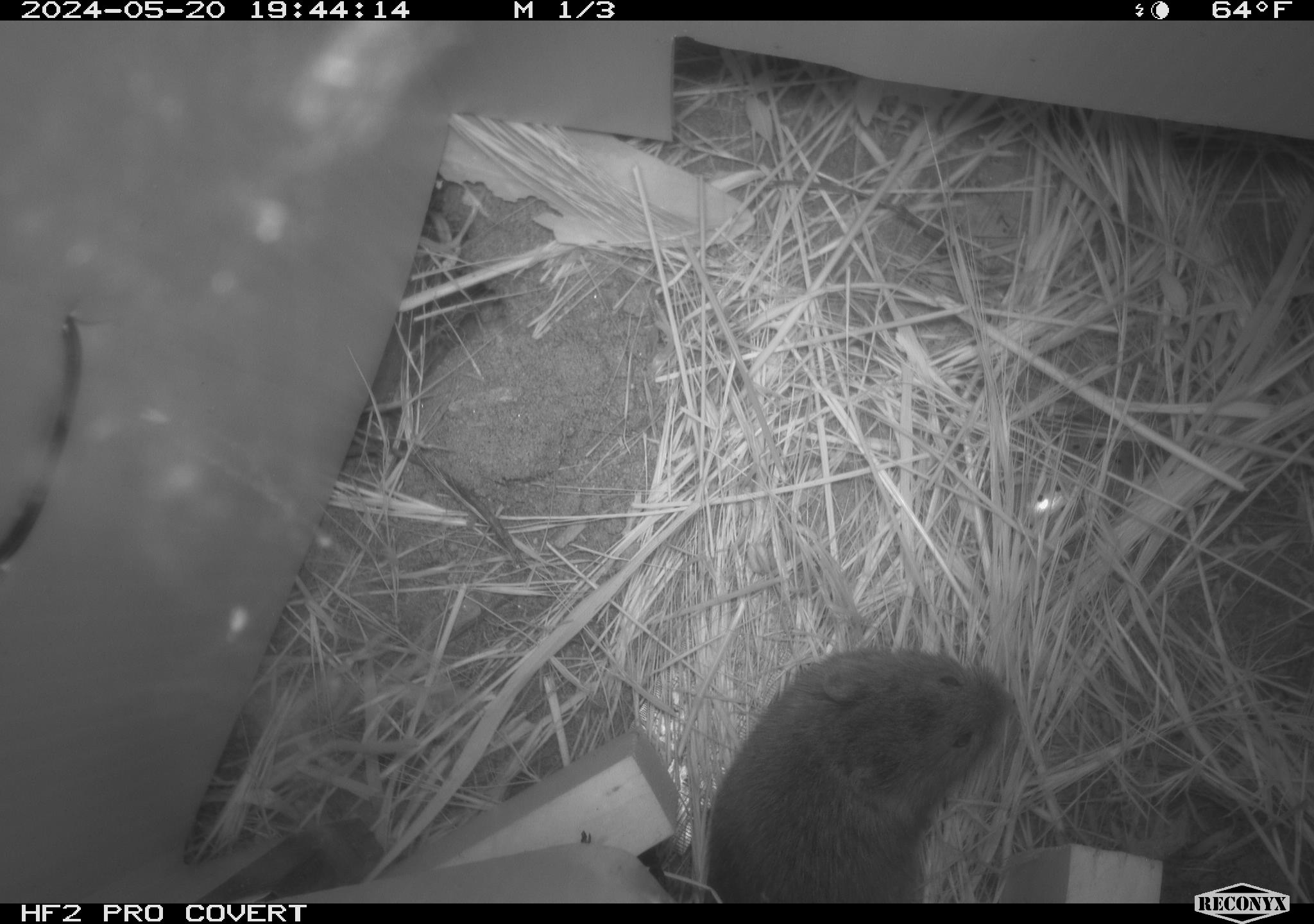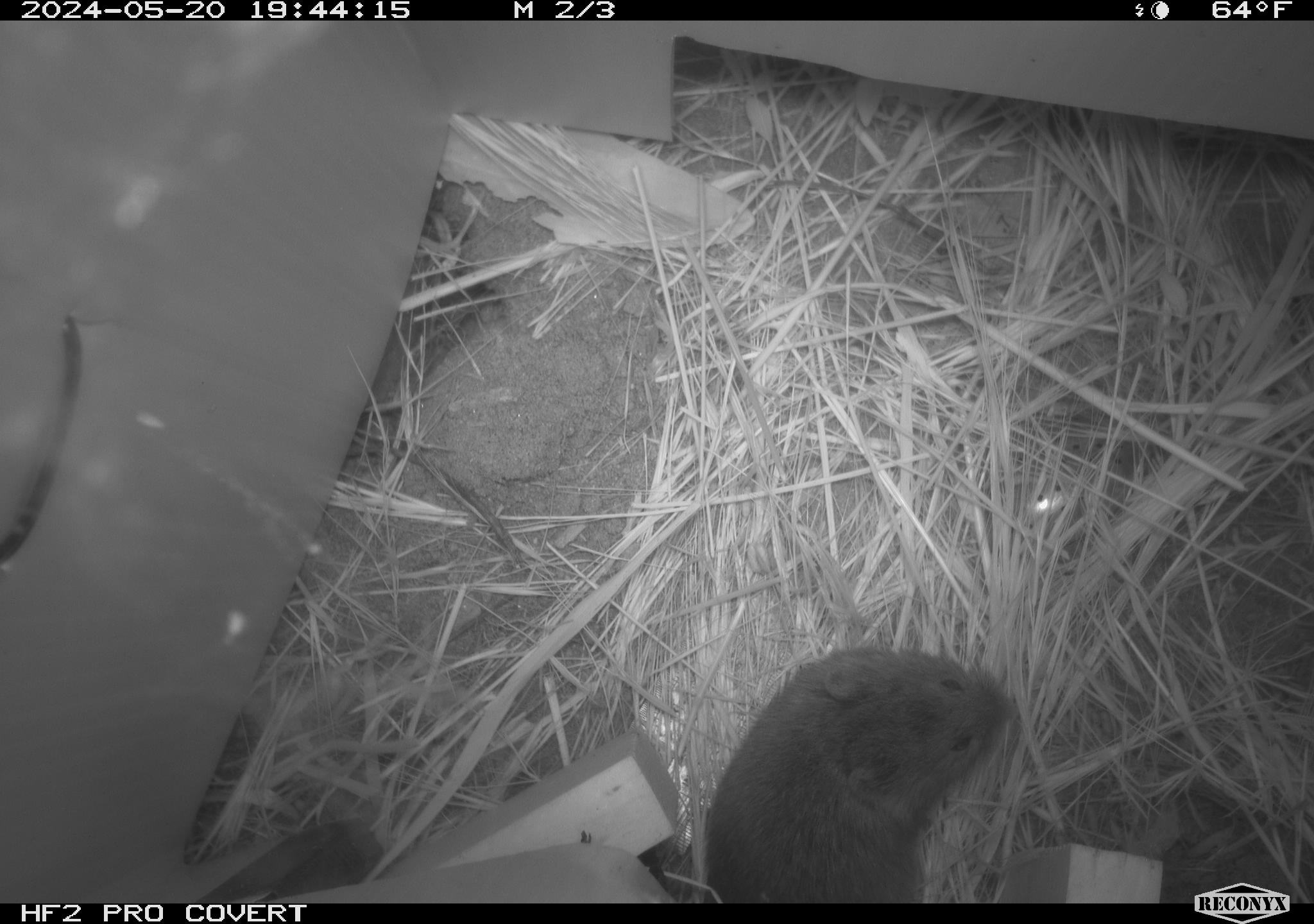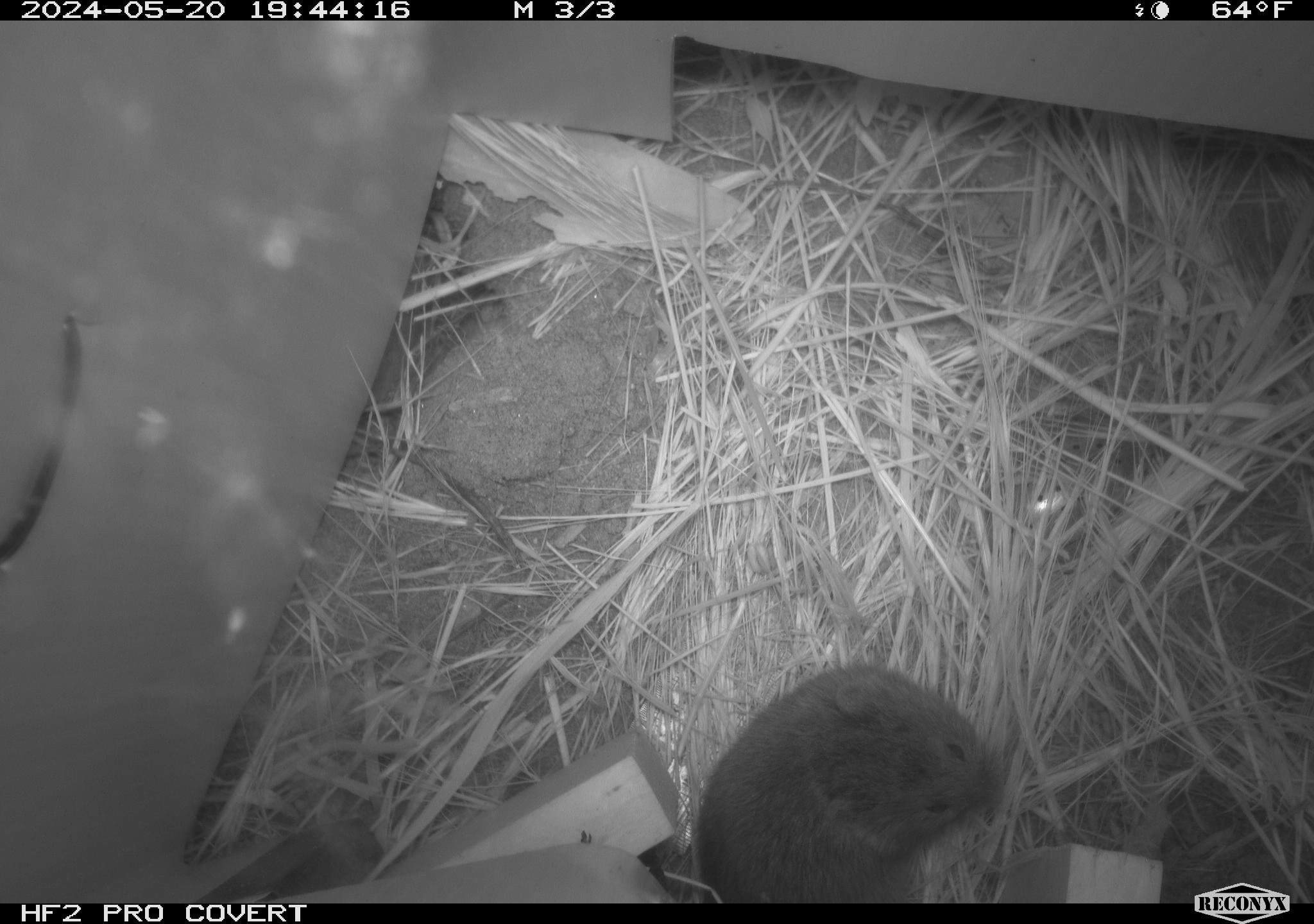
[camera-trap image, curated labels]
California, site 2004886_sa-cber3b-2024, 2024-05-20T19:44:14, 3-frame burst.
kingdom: Animalia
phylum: Chordata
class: Mammalia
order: Rodentia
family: Cricetidae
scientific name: Arvicolinae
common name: voles, lemmings, and muskrats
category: arvicolinae subfamily